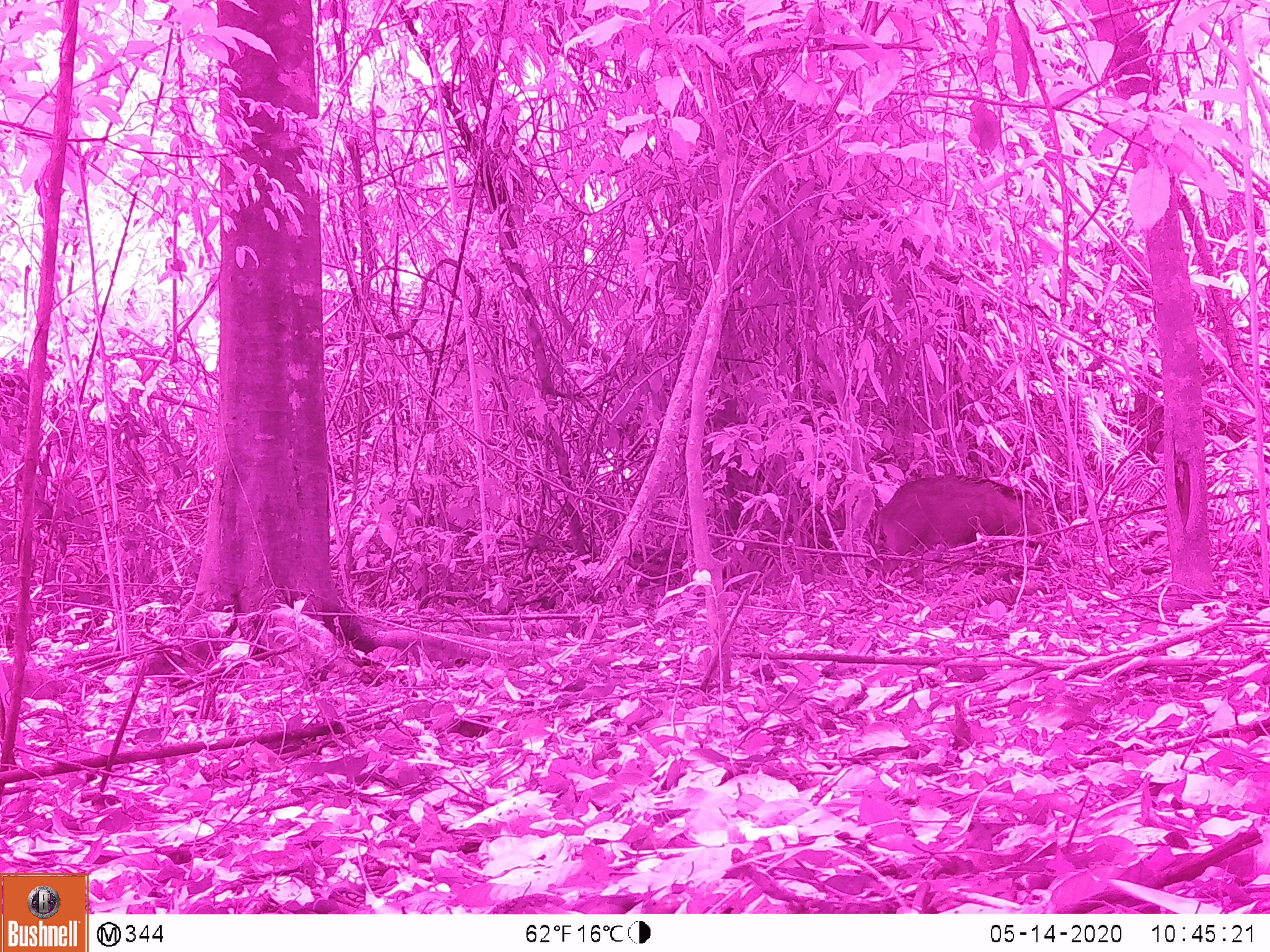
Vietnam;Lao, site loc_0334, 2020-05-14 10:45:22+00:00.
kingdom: Animalia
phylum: Chordata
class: Mammalia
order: Artiodactyla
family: Suidae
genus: Sus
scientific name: Sus scrofa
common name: eurasian wild pig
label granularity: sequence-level